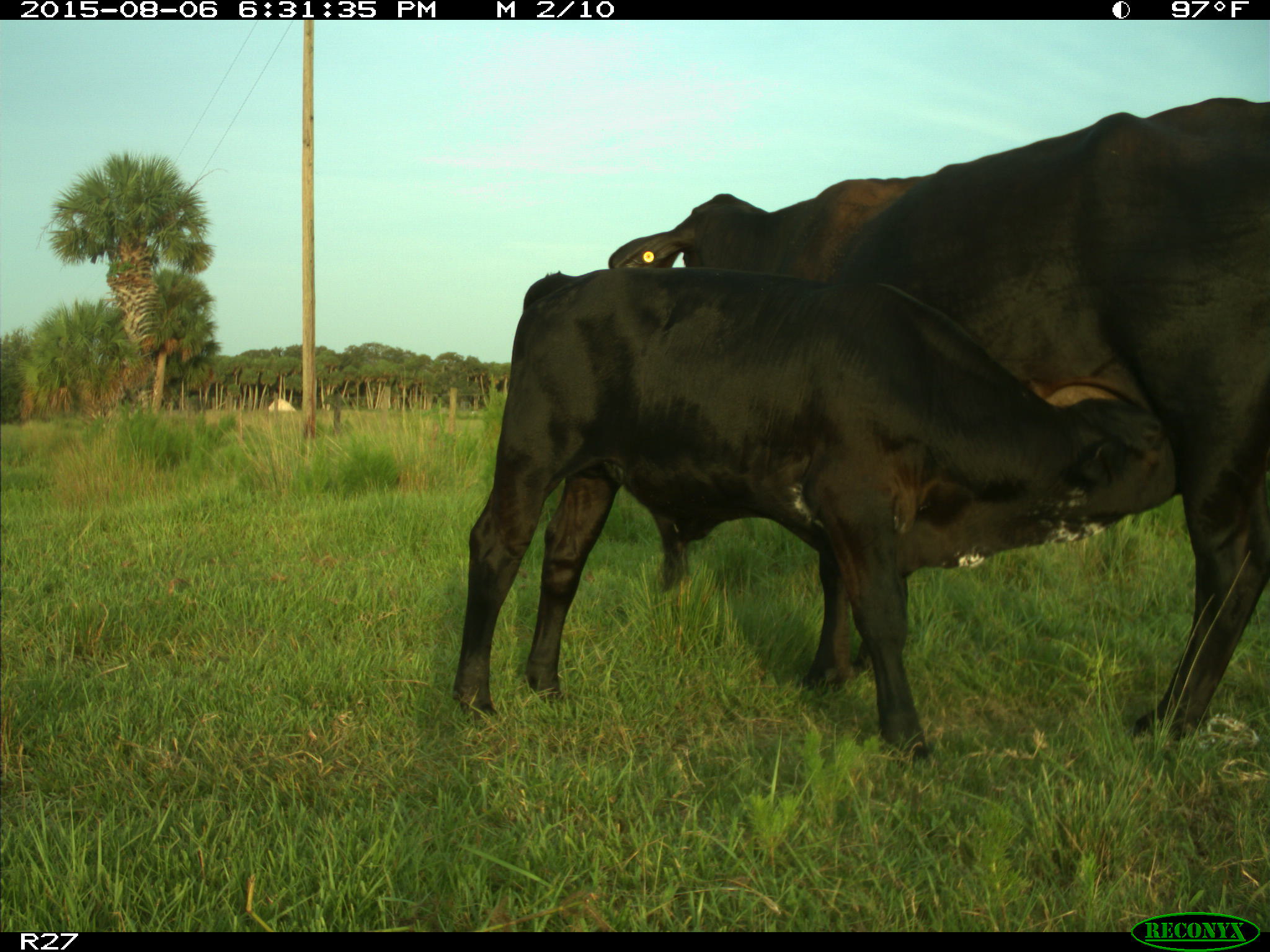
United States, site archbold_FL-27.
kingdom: Animalia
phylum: Chordata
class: Mammalia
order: Artiodactyla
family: Bovidae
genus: Bos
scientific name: Bos taurus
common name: domestic cow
Bos taurus (domestic cow).